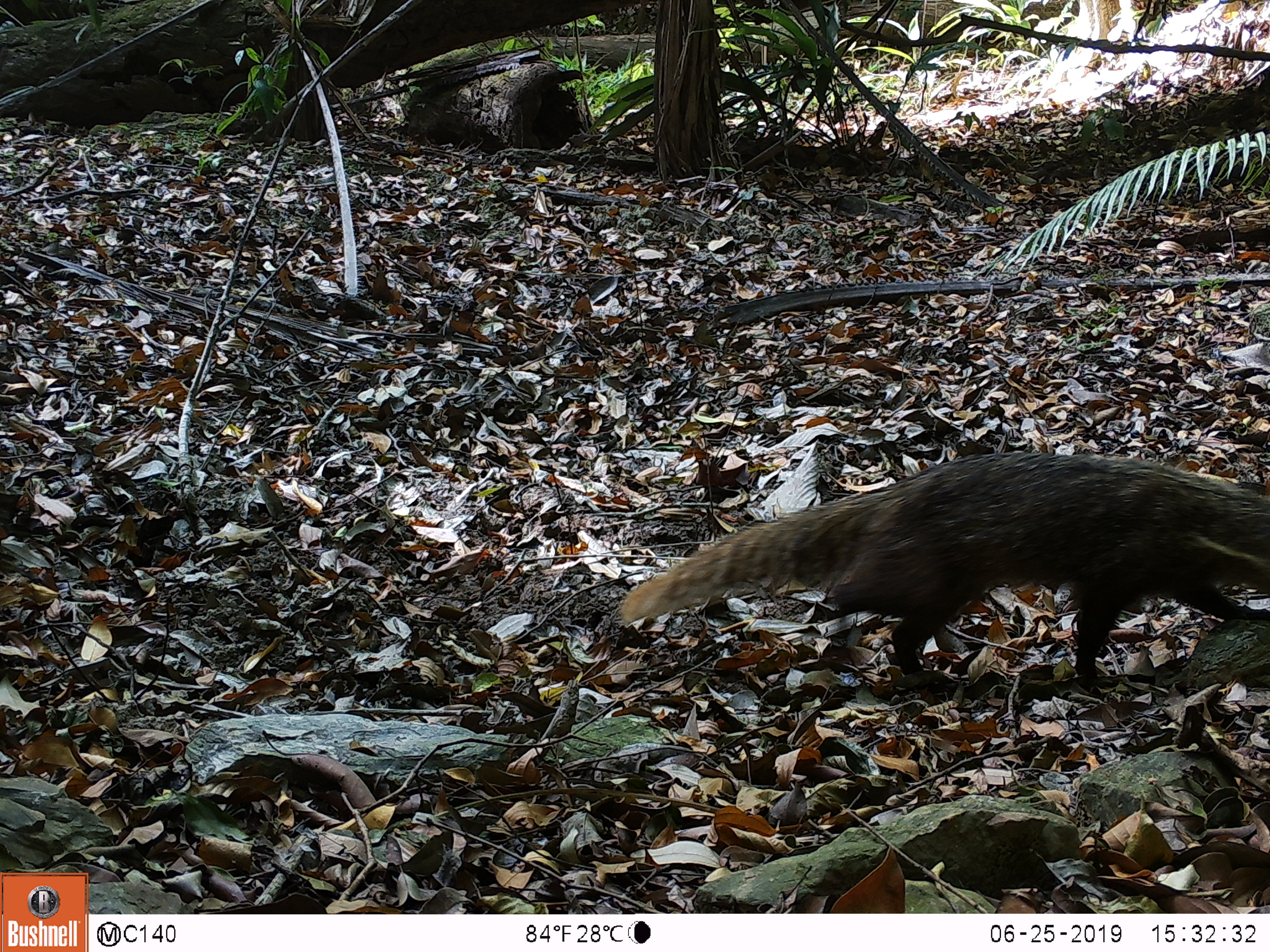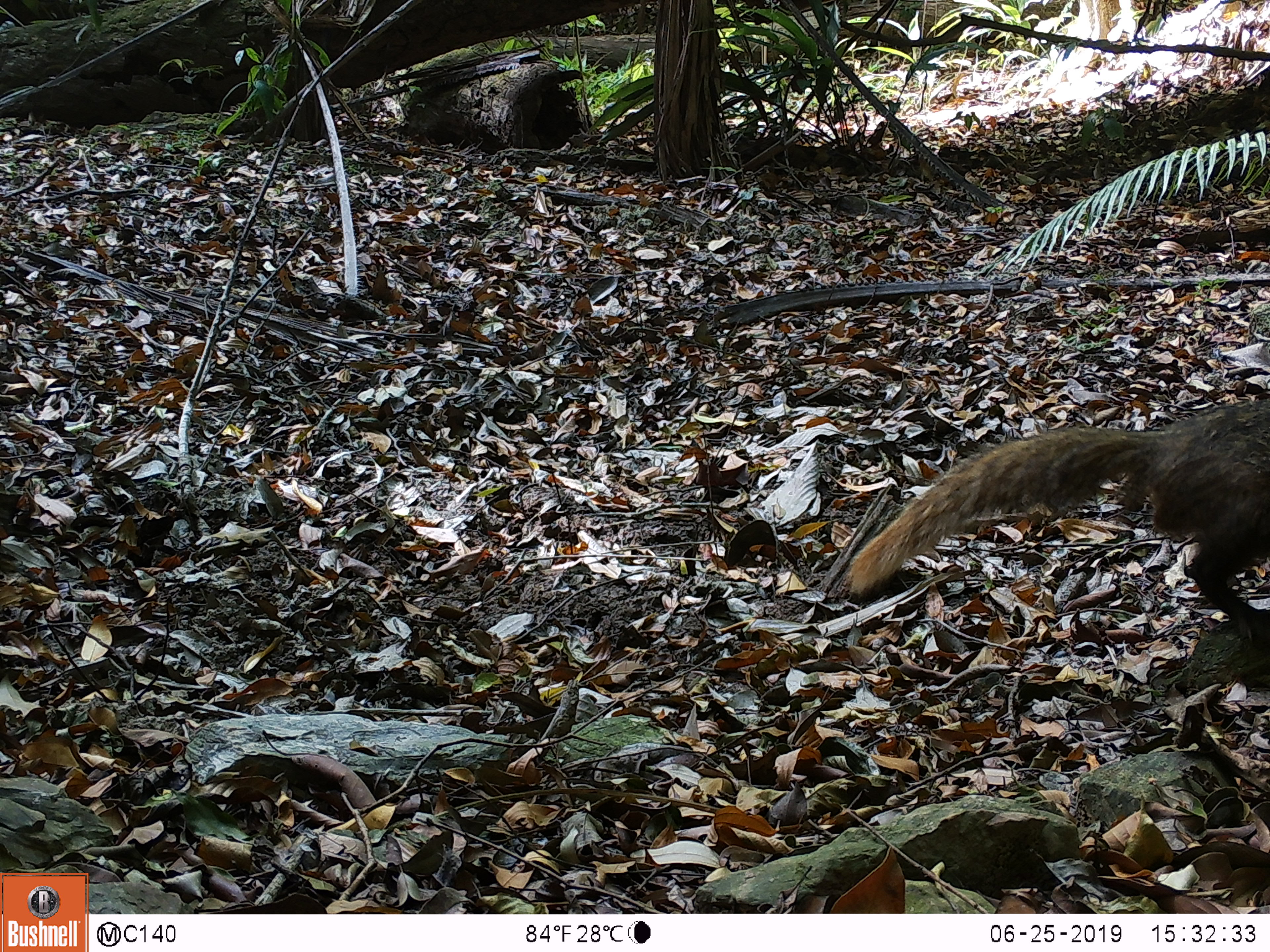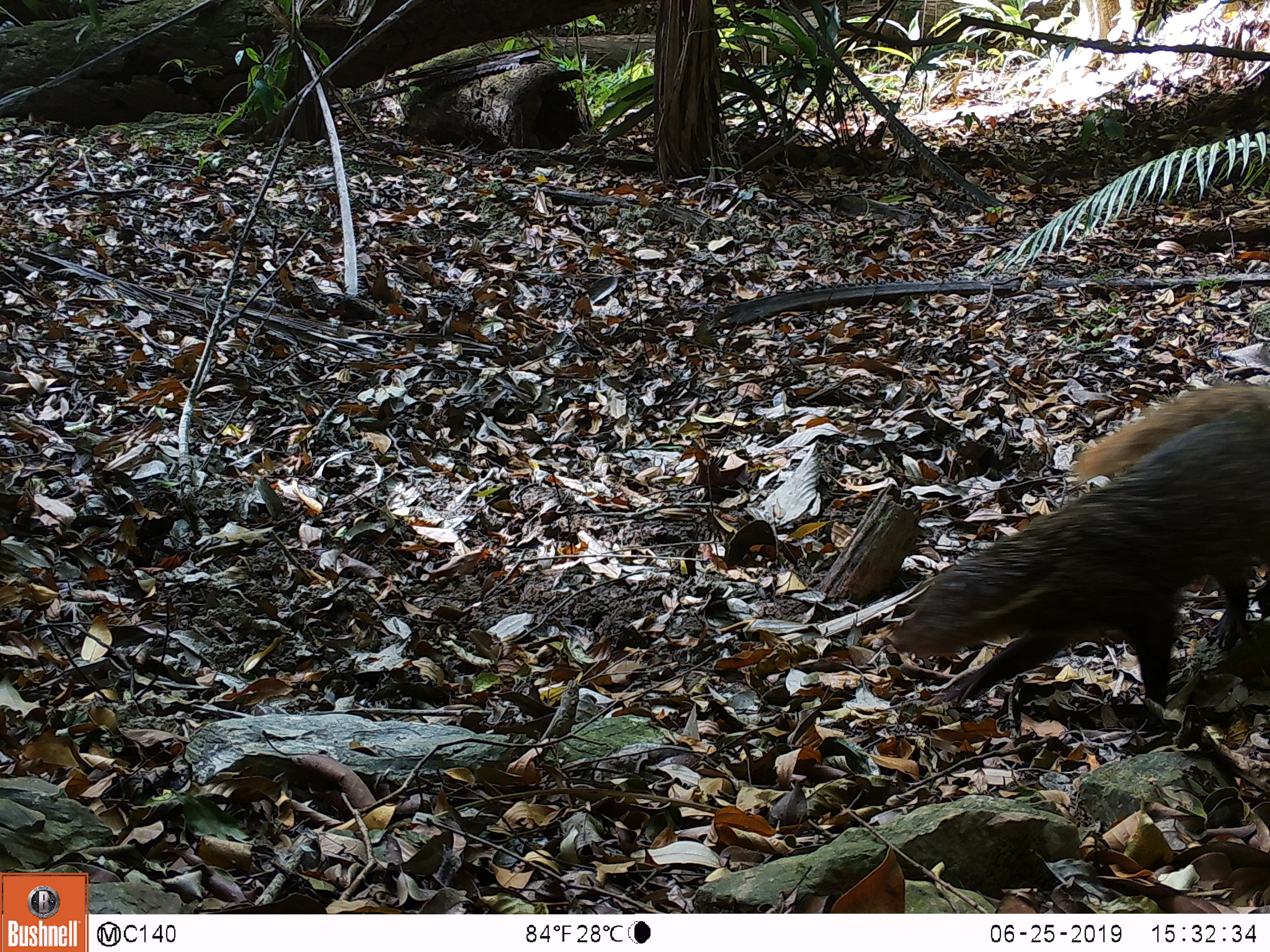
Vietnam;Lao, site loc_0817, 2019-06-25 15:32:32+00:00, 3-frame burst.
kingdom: Animalia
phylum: Chordata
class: Mammalia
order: Carnivora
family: Herpestidae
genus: Urva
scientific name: Urva urva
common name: crab-eating mongoose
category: crab eating mongoose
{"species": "crab eating mongoose (crab-eating mongoose) (Urva urva)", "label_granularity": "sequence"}